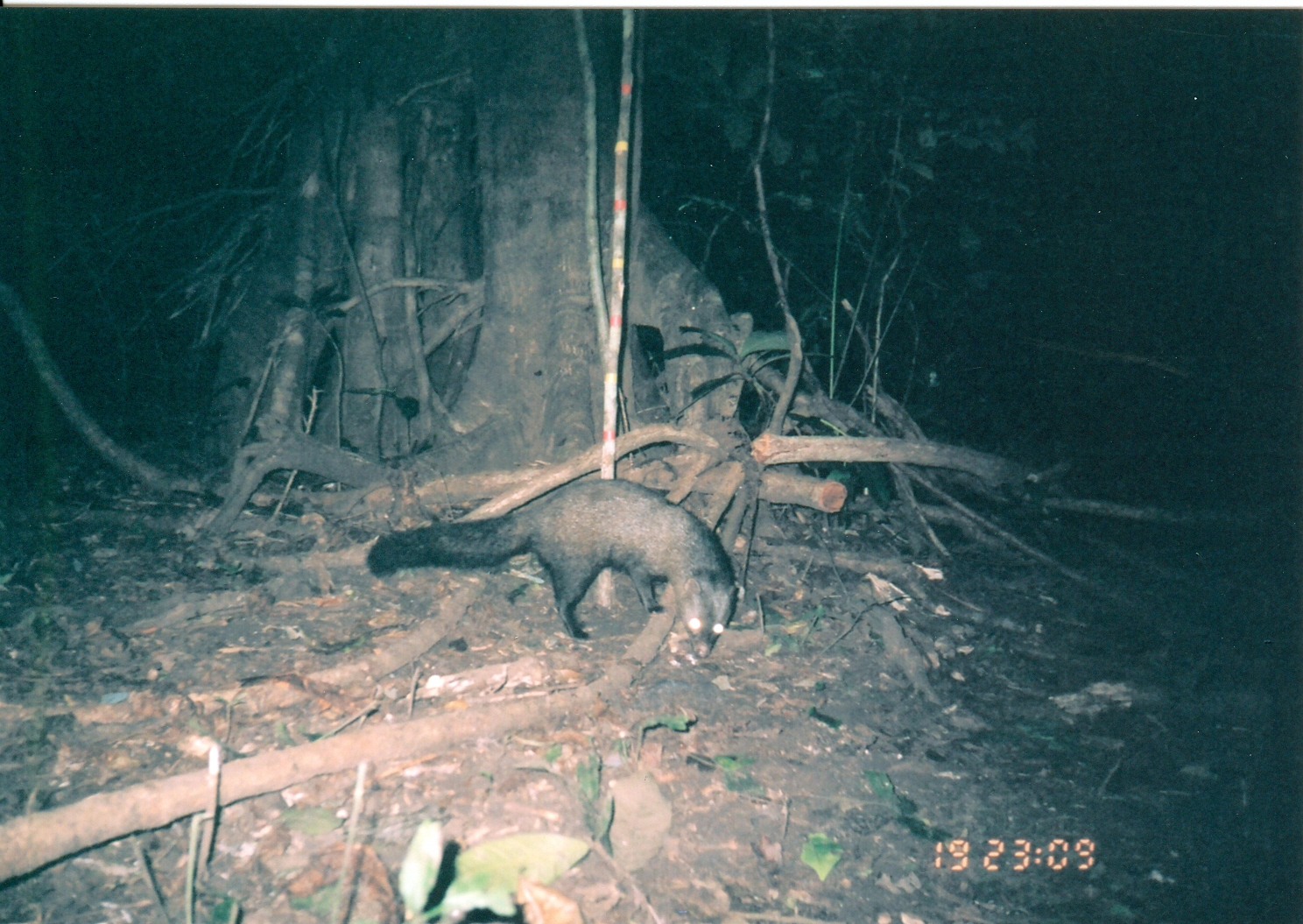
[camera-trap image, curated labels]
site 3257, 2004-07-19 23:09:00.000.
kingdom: Animalia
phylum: Chordata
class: Mammalia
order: Carnivora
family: Herpestidae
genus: Bdeogale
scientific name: Bdeogale crassicauda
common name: bushy-tailed mongoose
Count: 1.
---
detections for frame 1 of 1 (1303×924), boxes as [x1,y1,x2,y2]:
bdeogale crassicauda: [366,476,744,662]